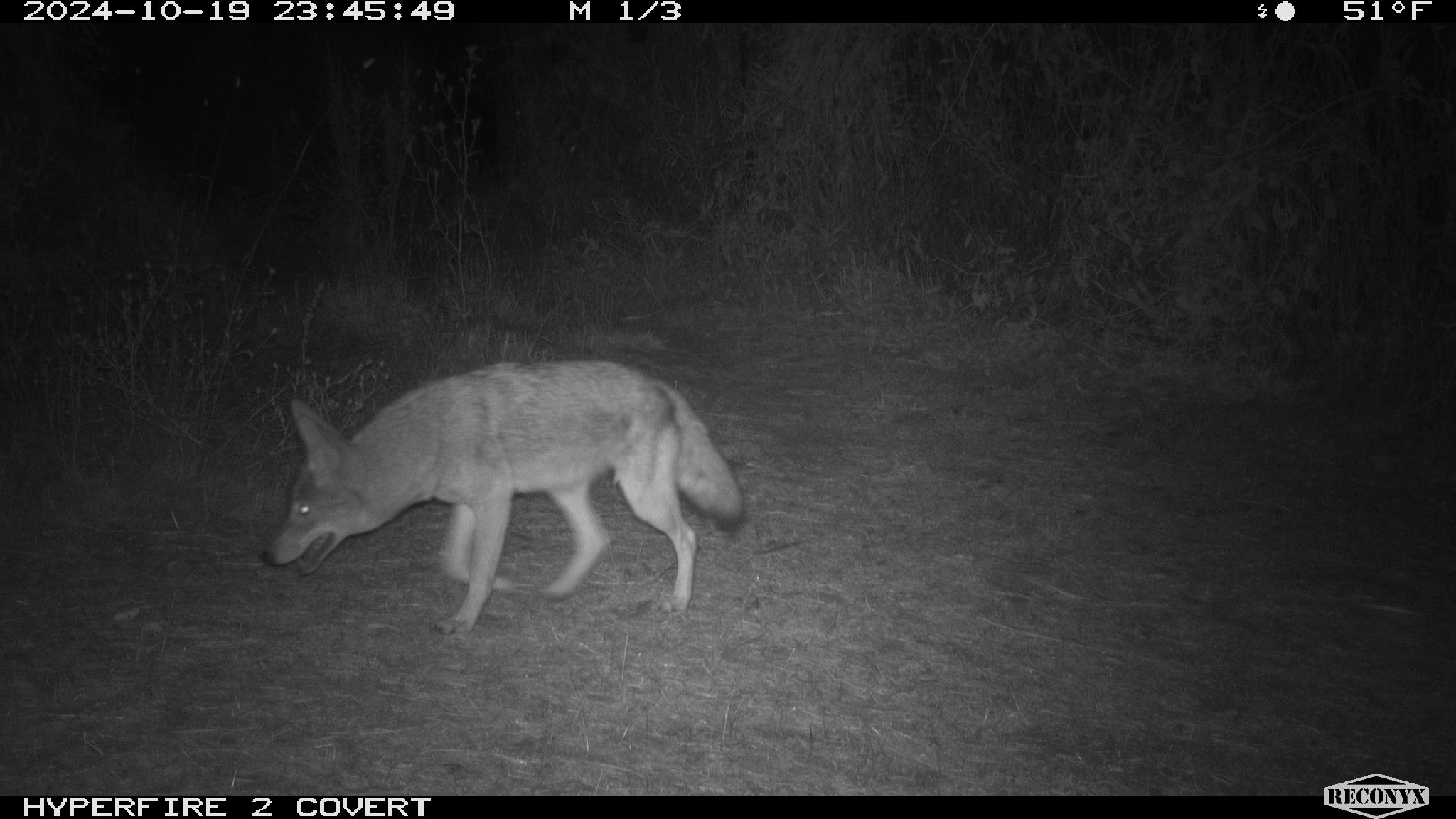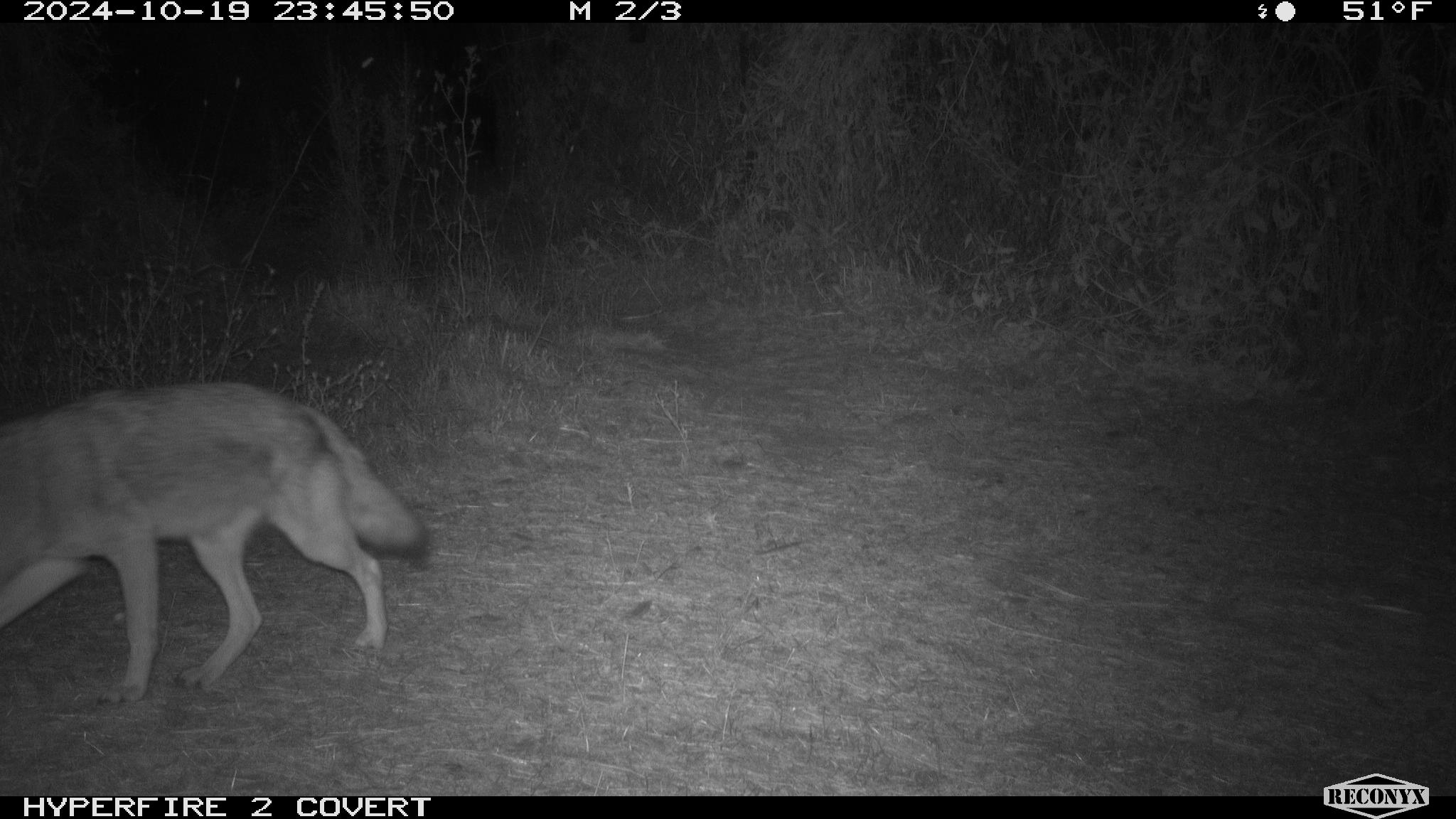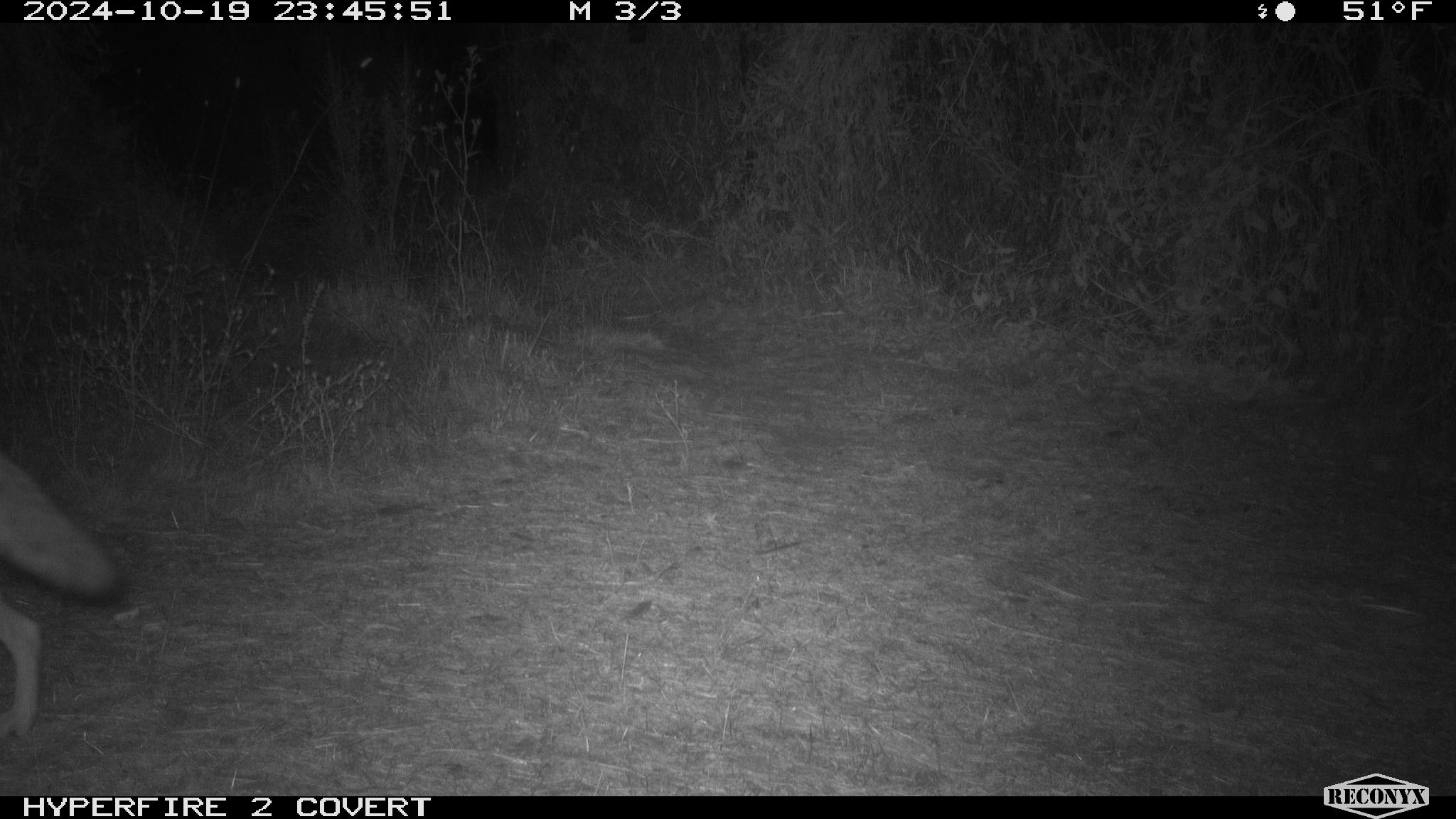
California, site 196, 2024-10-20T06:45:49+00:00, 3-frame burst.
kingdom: Animalia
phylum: Chordata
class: Mammalia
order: Carnivora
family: Canidae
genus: Canis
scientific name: Canis latrans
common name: coyote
Coyote (Canis latrans).